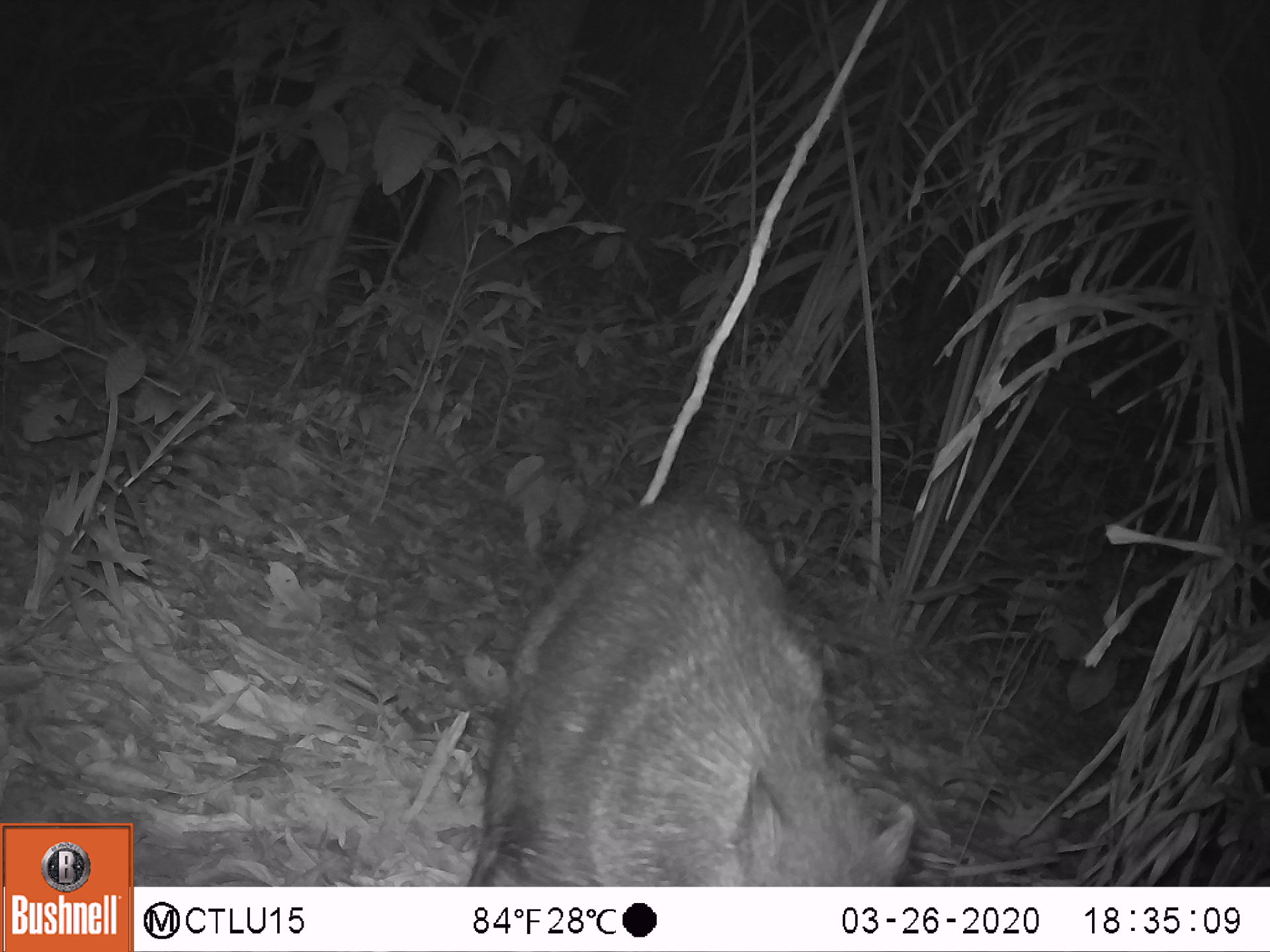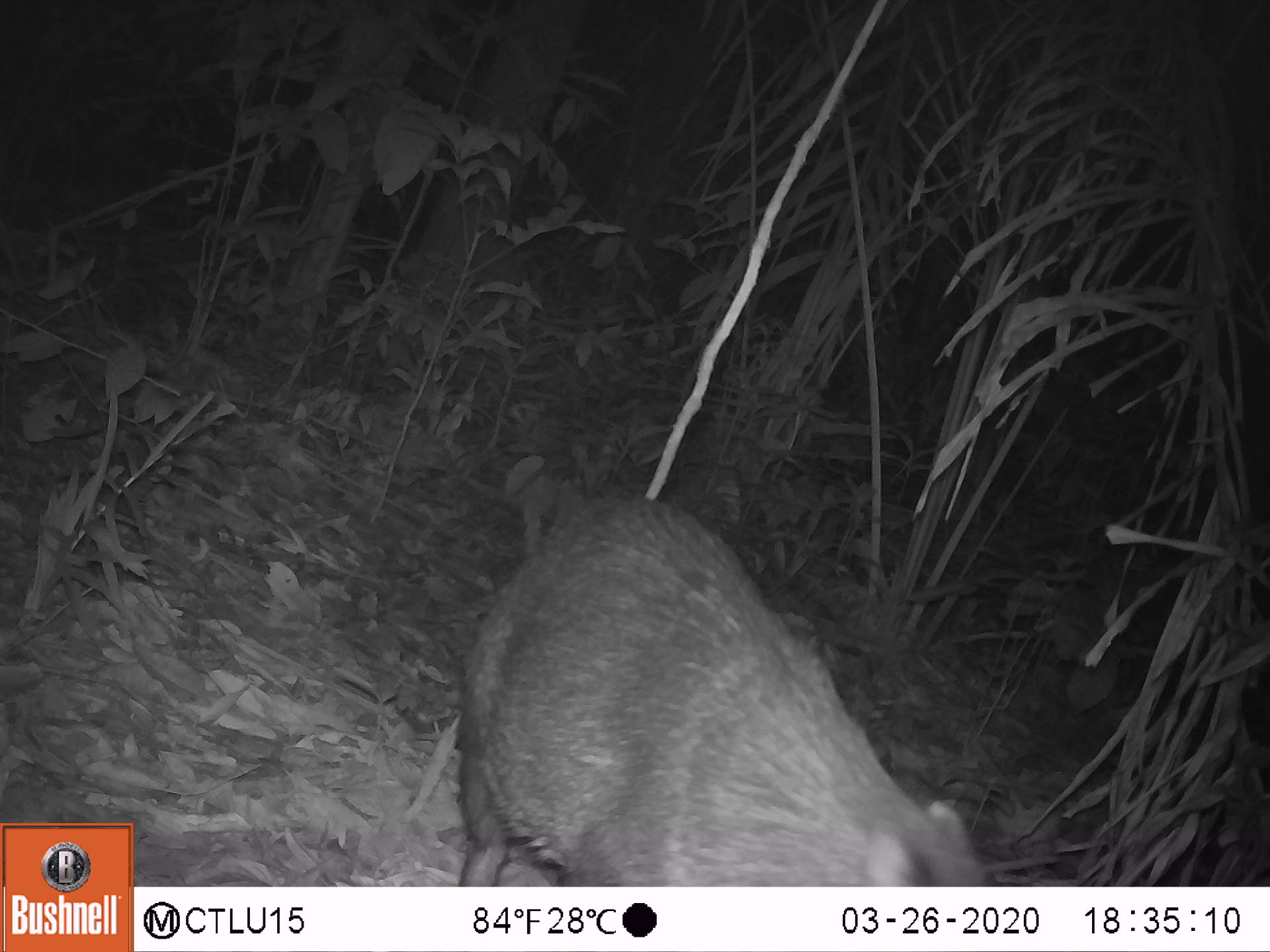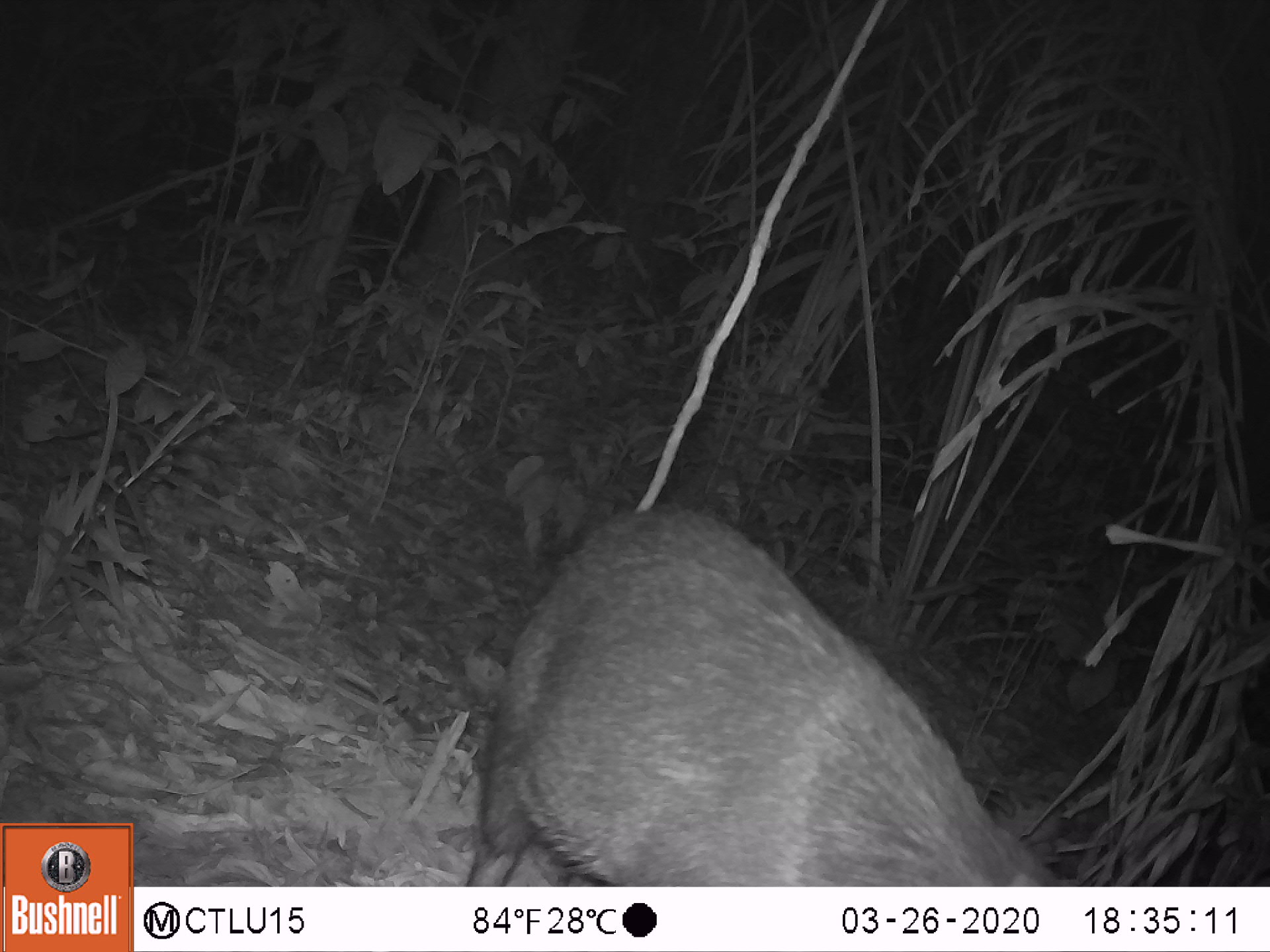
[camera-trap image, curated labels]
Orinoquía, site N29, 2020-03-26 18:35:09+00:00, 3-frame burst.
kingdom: Animalia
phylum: Chordata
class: Mammalia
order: Artiodactyla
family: Tayassuidae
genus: Pecari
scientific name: Pecari tajacu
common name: collared peccary